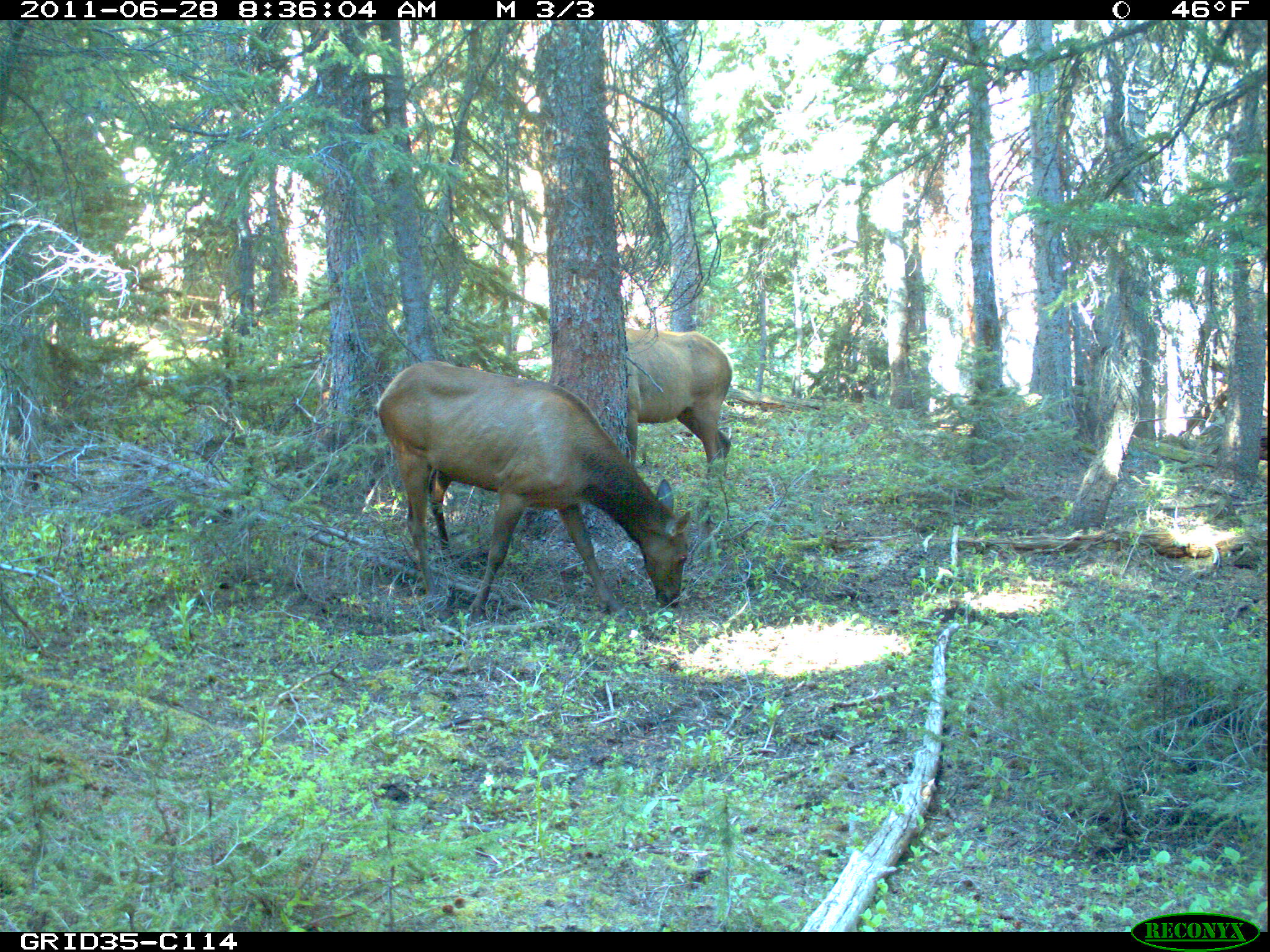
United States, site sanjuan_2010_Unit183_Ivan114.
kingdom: Animalia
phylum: Chordata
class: Mammalia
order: Artiodactyla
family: Cervidae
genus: Cervus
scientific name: Cervus elaphus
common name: red deer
Cervus elaphus (red deer).